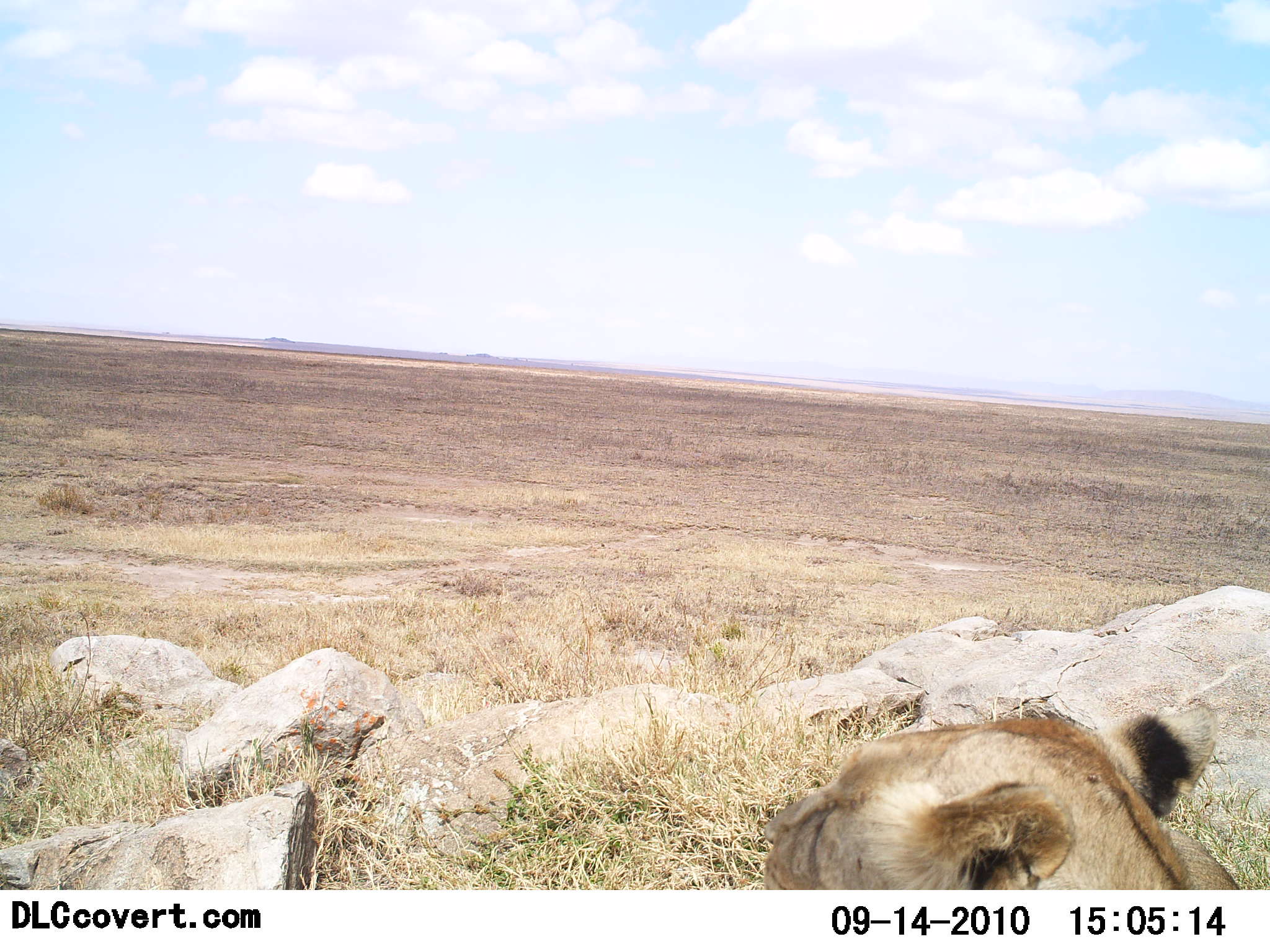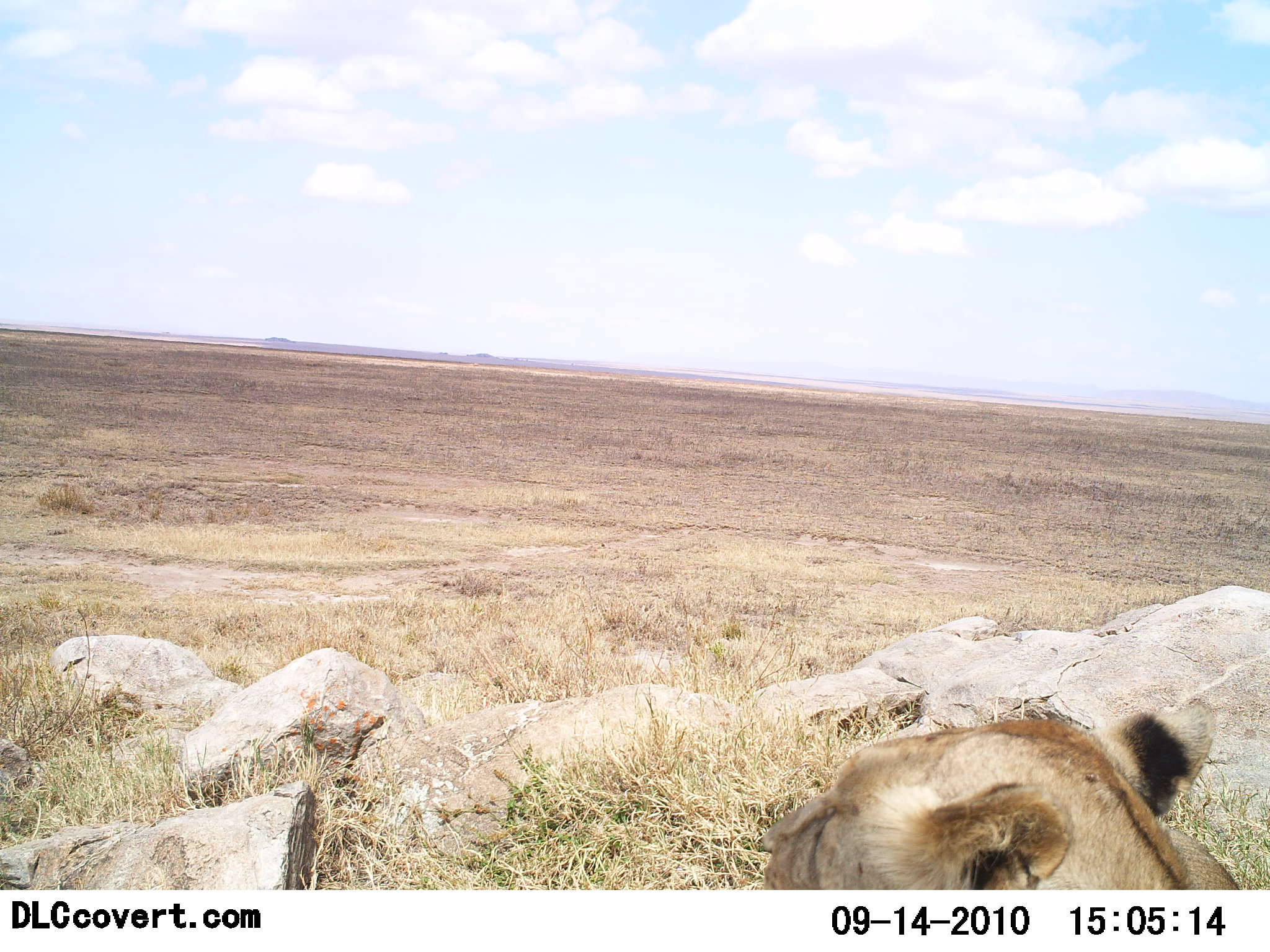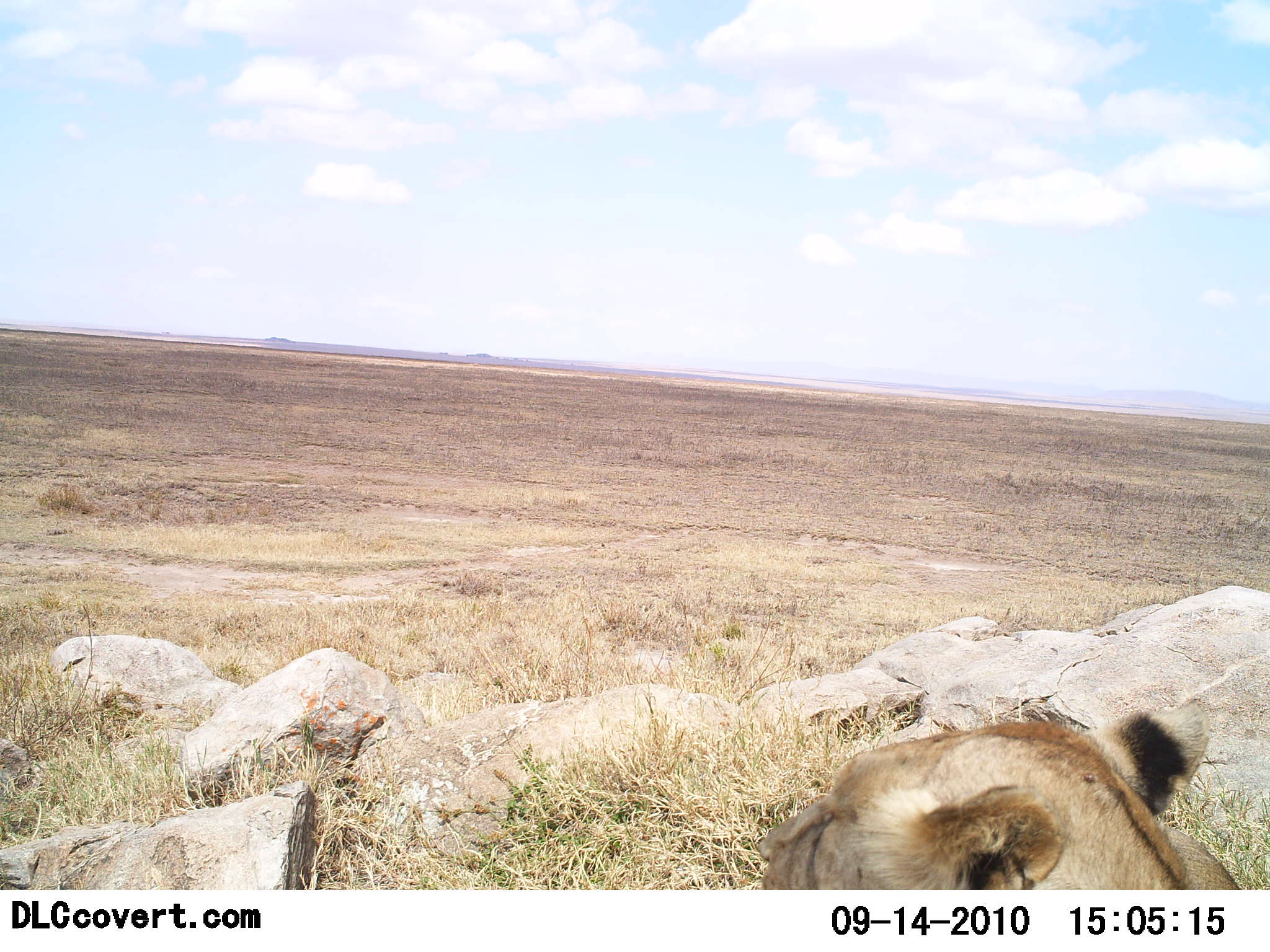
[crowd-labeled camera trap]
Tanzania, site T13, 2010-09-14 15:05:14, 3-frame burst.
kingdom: Animalia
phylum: Chordata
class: Mammalia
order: Carnivora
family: Felidae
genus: Panthera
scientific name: Panthera leo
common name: lion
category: lionfemale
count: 1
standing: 12%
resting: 81%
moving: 6%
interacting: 0%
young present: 0%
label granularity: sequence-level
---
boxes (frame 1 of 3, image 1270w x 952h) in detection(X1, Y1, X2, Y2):
animal: detection(760, 705, 1239, 889)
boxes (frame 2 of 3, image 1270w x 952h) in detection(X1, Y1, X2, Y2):
animal: detection(760, 705, 1239, 889)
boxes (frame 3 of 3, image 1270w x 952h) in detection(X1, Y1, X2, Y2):
animal: detection(760, 705, 1239, 891)